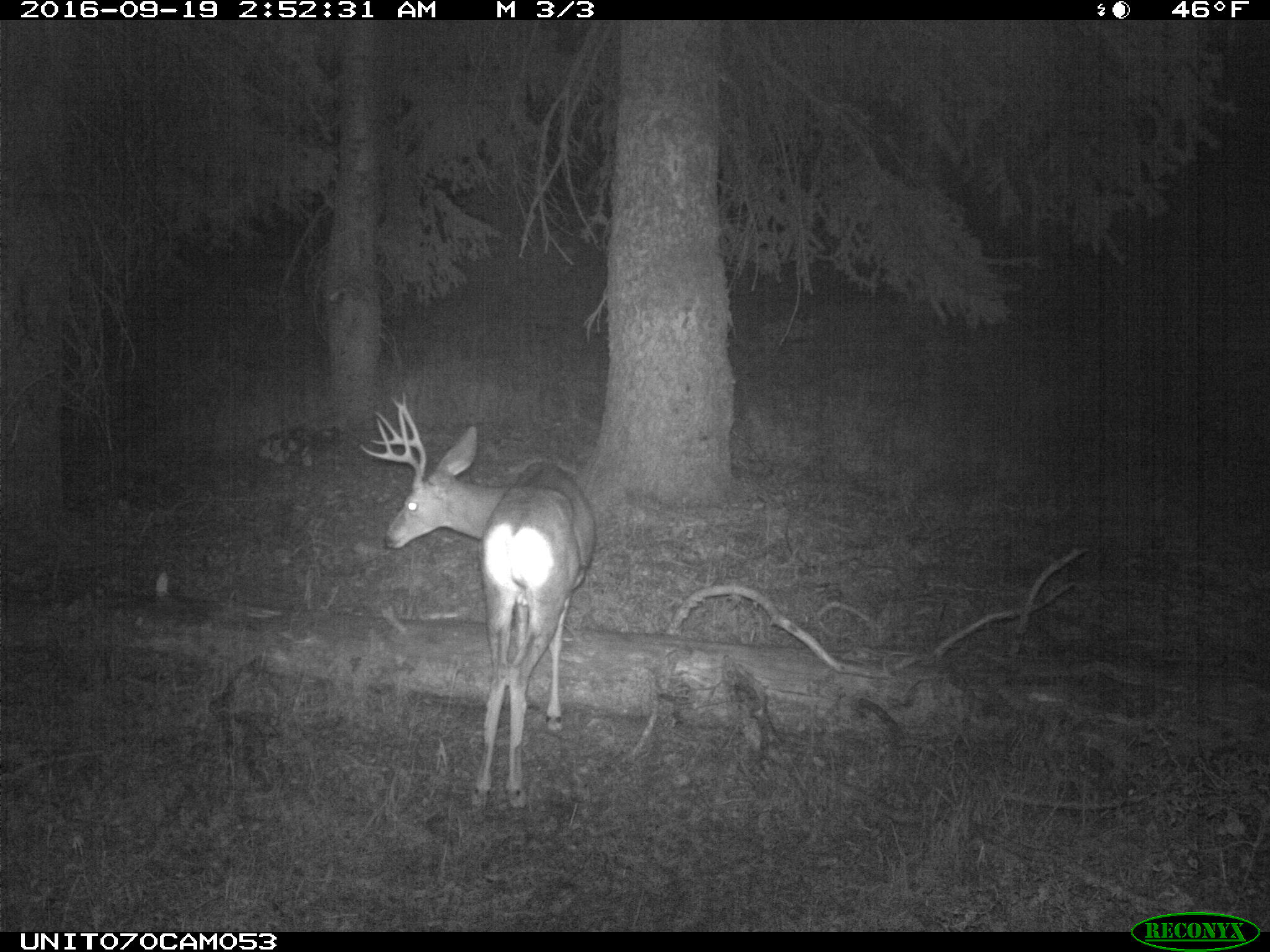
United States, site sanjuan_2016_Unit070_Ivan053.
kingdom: Animalia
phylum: Chordata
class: Mammalia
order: Artiodactyla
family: Cervidae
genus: Odocoileus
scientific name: Odocoileus hemionus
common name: mule deer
Odocoileus hemionus (mule deer).